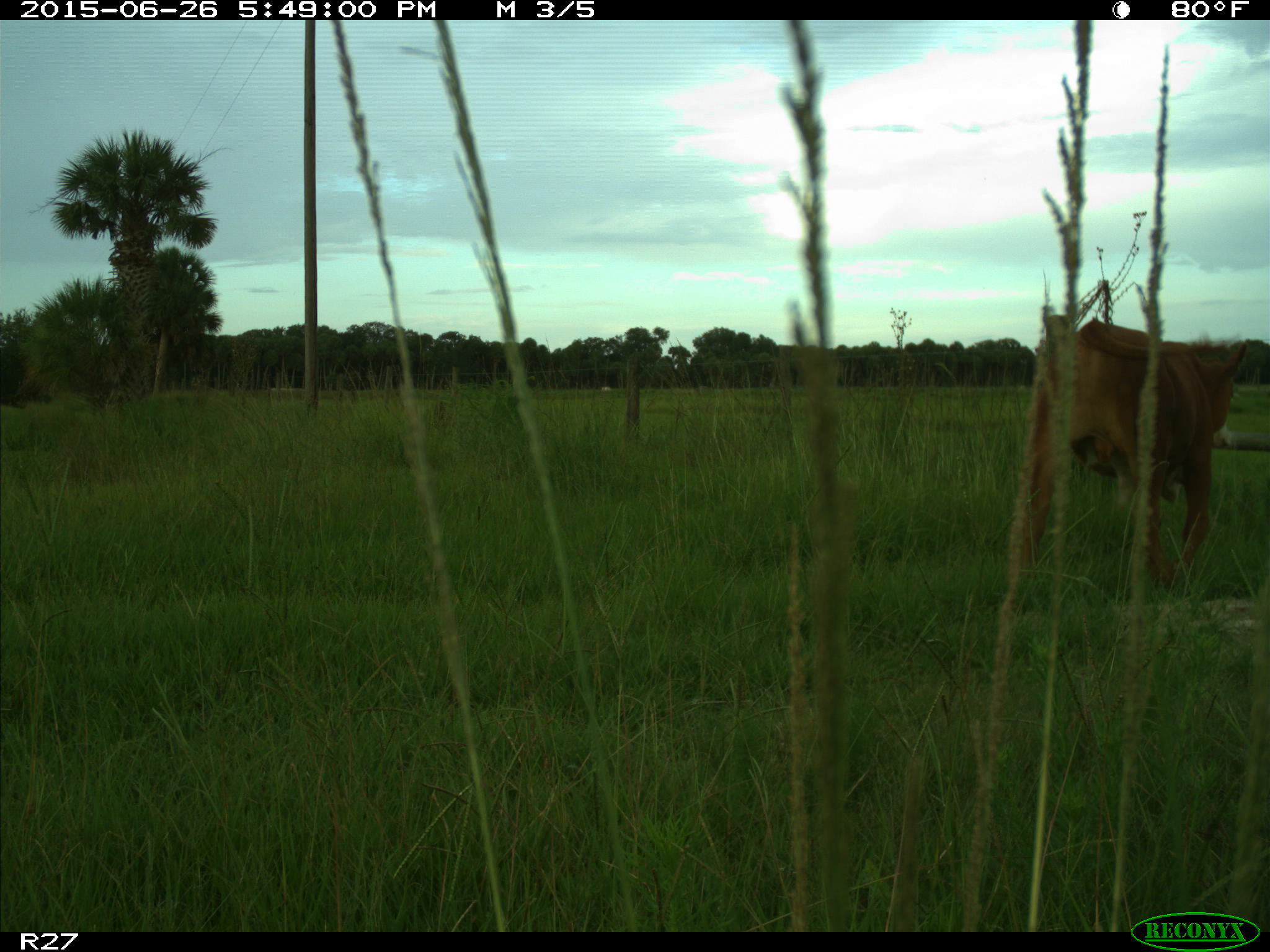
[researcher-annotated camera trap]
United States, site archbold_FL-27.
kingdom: Animalia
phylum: Chordata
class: Mammalia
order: Artiodactyla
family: Bovidae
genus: Bos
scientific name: Bos taurus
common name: domestic cow